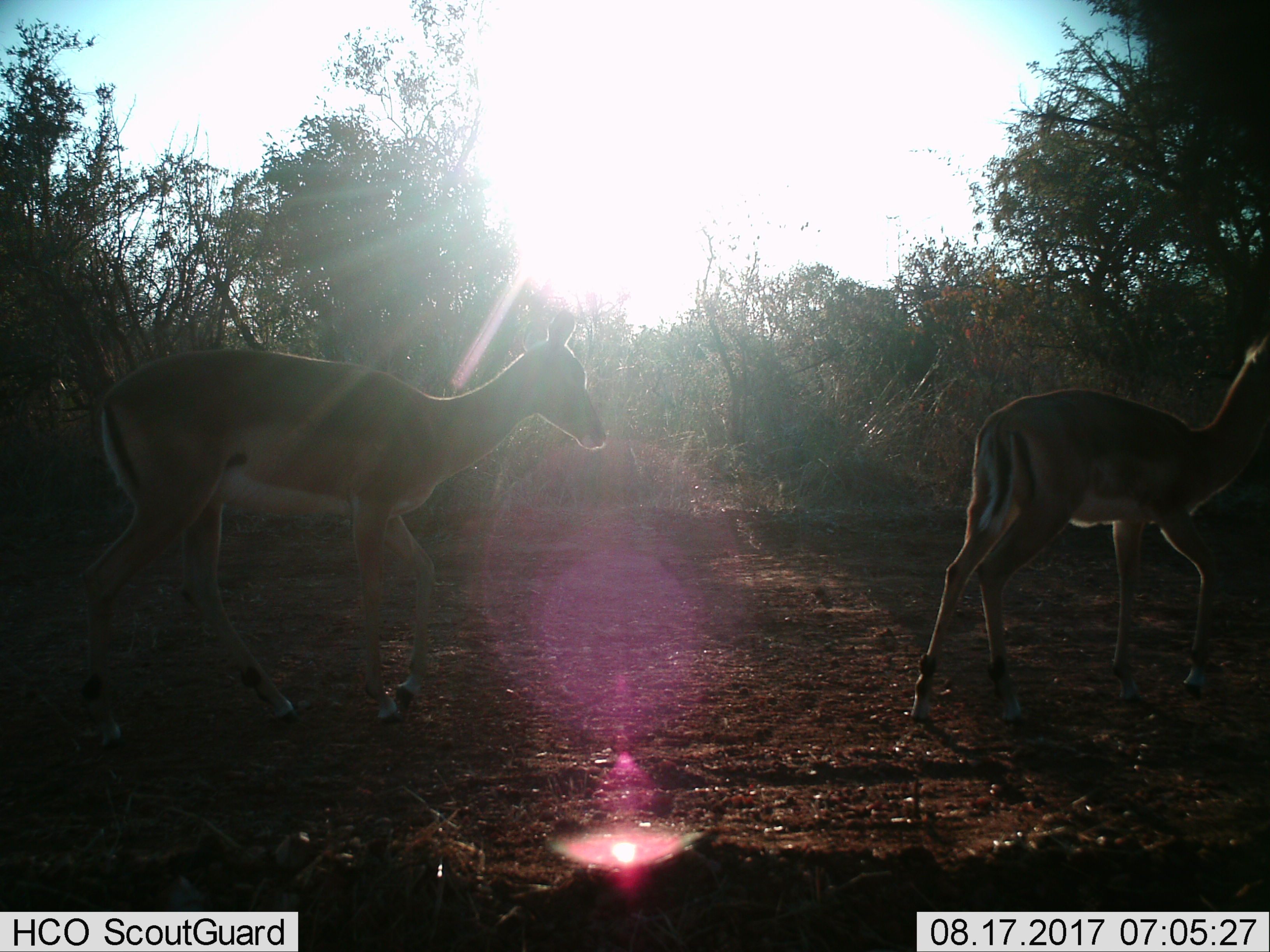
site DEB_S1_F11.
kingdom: Animalia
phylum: Chordata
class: Mammalia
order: Artiodactyla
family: Bovidae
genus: Aepyceros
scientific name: Aepyceros melampus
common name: impala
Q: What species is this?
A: Impala (Aepyceros melampus).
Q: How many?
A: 2.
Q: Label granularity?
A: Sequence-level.